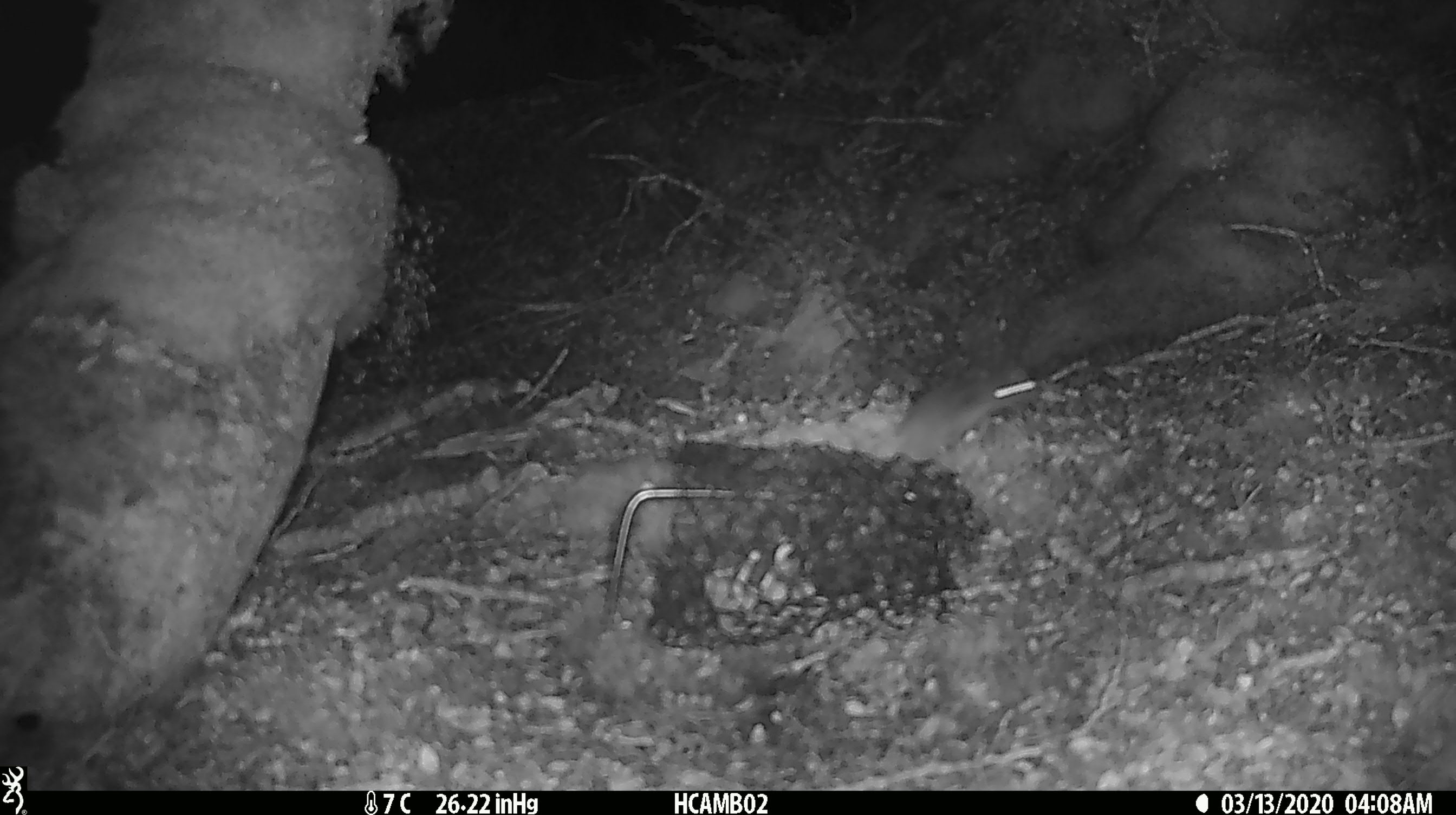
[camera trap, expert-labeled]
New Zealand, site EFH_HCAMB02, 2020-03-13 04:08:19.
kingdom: Animalia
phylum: Chordata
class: Mammalia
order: Rodentia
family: Muridae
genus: Mus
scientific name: Mus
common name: mouse